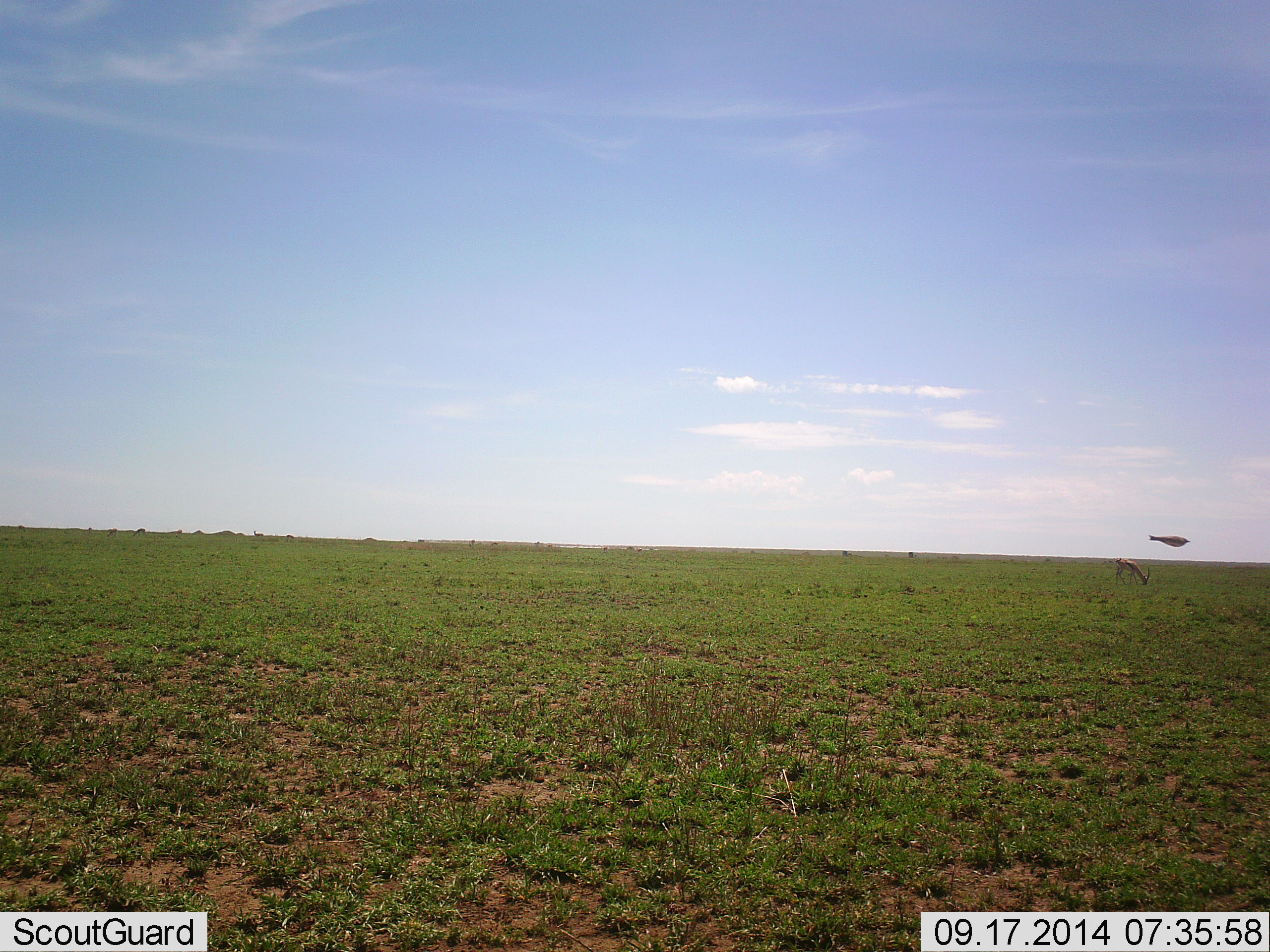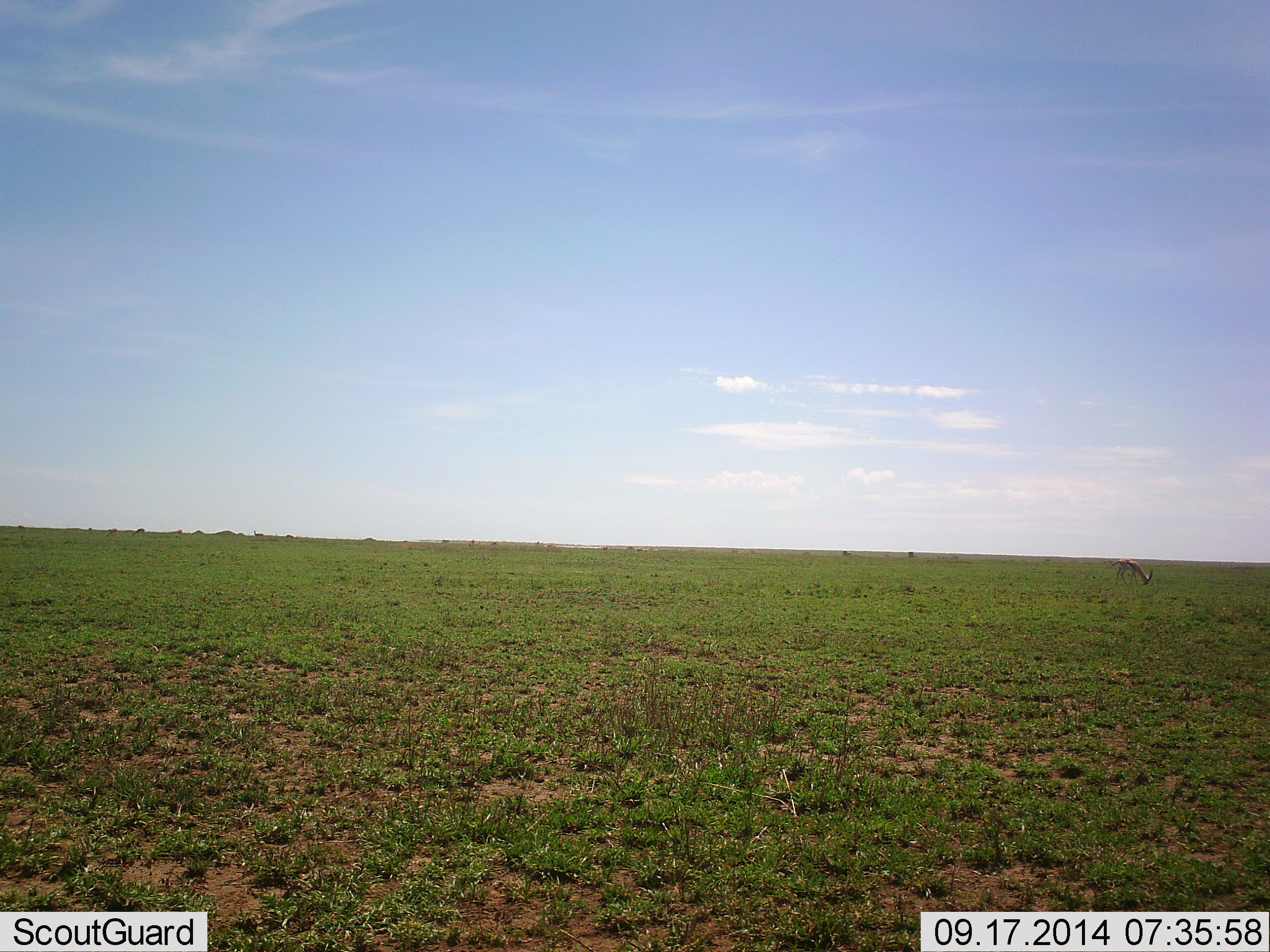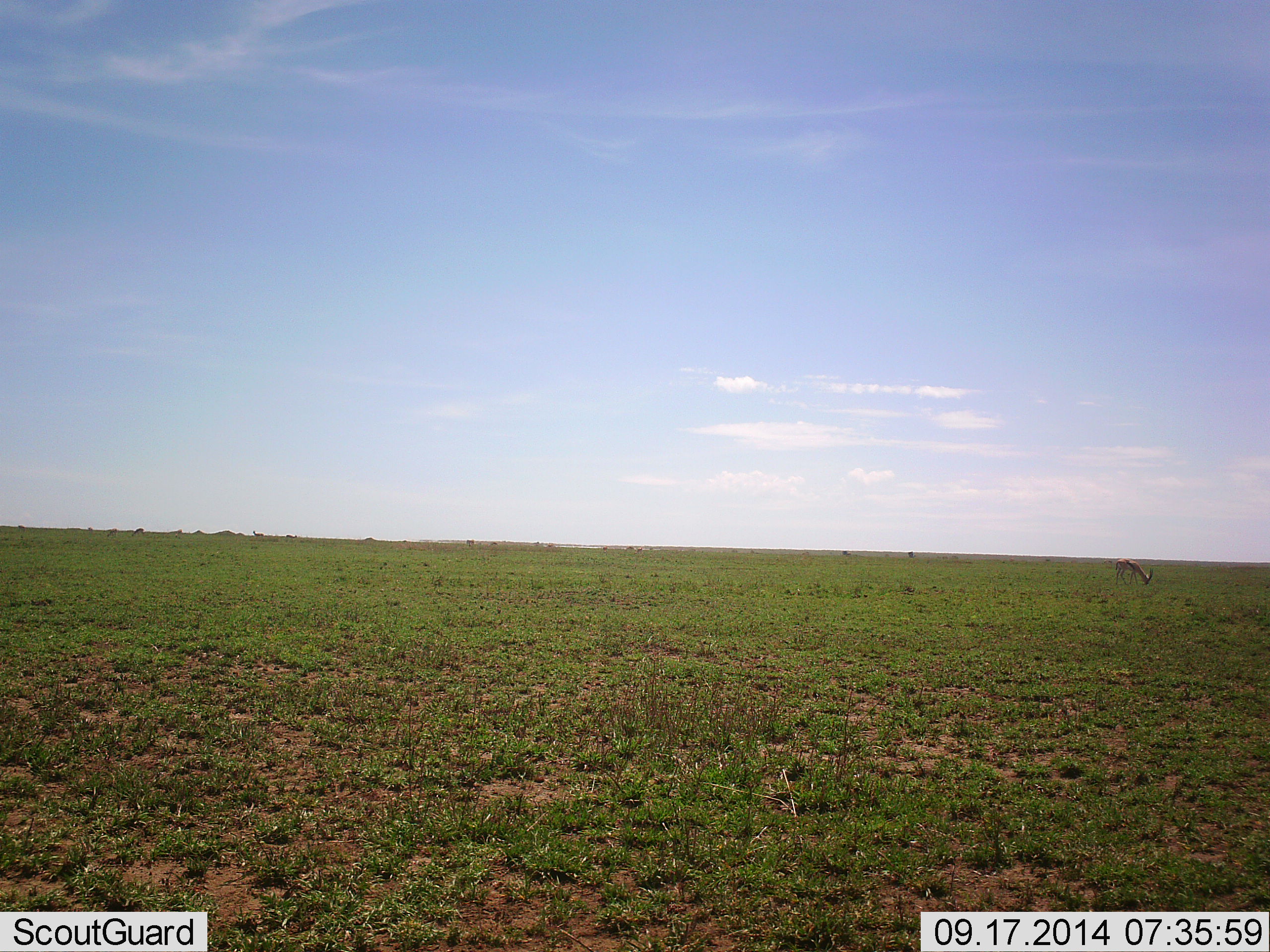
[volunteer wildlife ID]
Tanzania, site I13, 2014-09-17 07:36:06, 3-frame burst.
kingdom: Animalia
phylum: Chordata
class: Mammalia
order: Artiodactyla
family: Bovidae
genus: Eudorcas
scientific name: Eudorcas thomsonii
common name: thomson's gazelle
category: gazellethomsons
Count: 1.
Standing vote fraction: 17%.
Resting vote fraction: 0%.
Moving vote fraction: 17%.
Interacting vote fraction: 0%.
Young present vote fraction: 0%.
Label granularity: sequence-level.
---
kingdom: Animalia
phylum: Chordata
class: Aves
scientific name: Aves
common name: bird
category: otherbird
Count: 1.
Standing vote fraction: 0%.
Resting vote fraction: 0%.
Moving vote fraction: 100%.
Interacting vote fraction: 0%.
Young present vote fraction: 0%.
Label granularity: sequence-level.